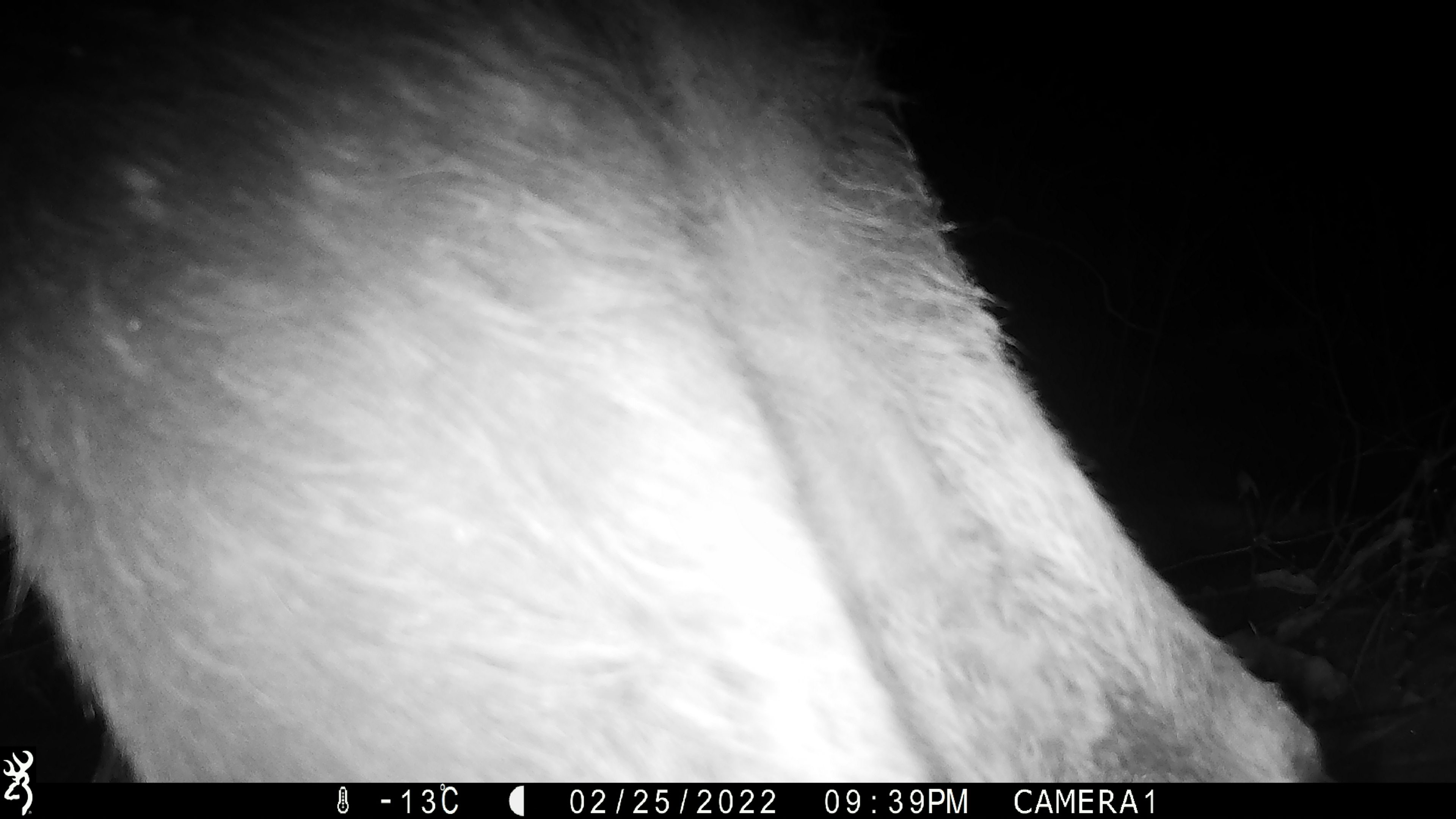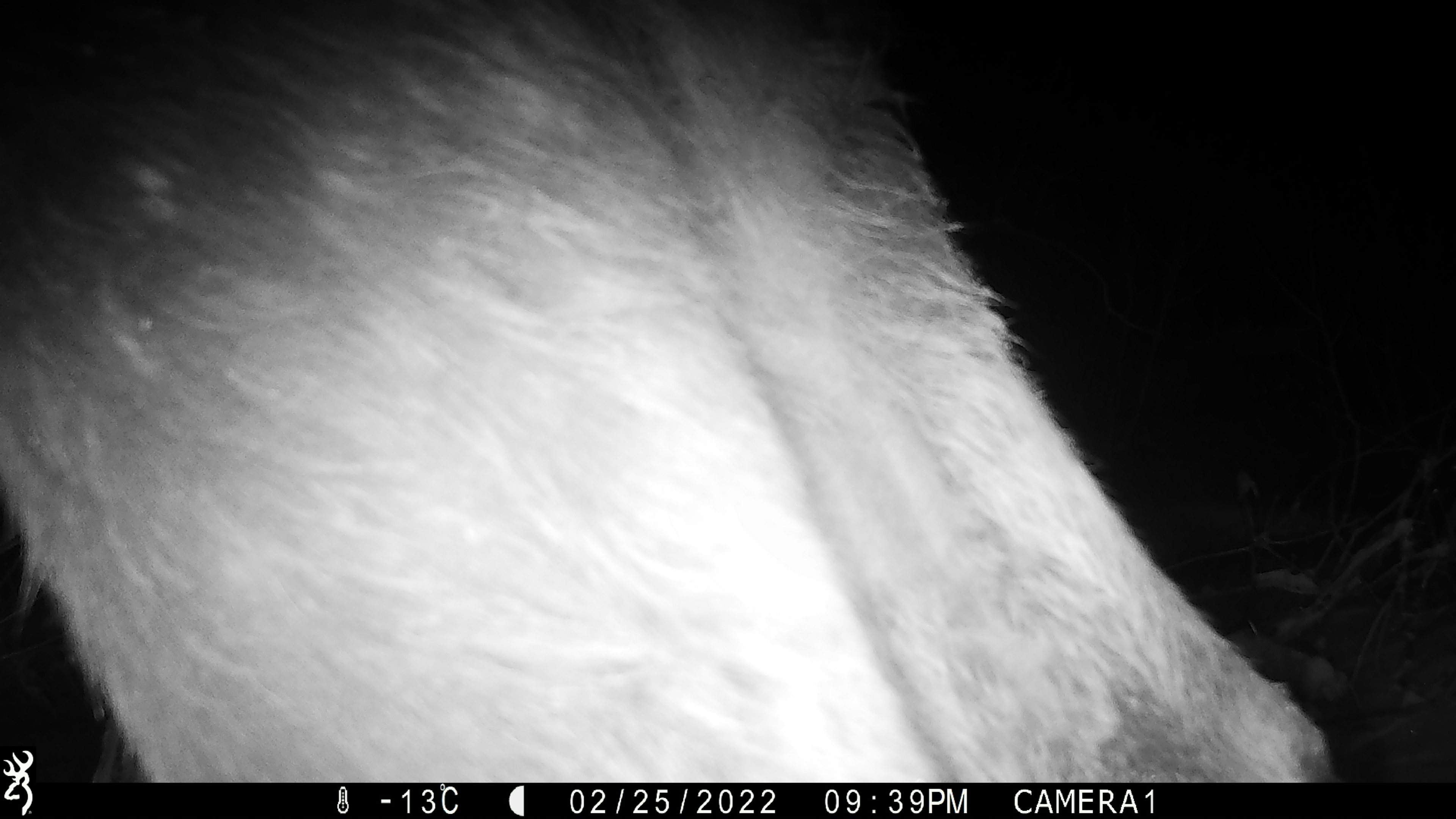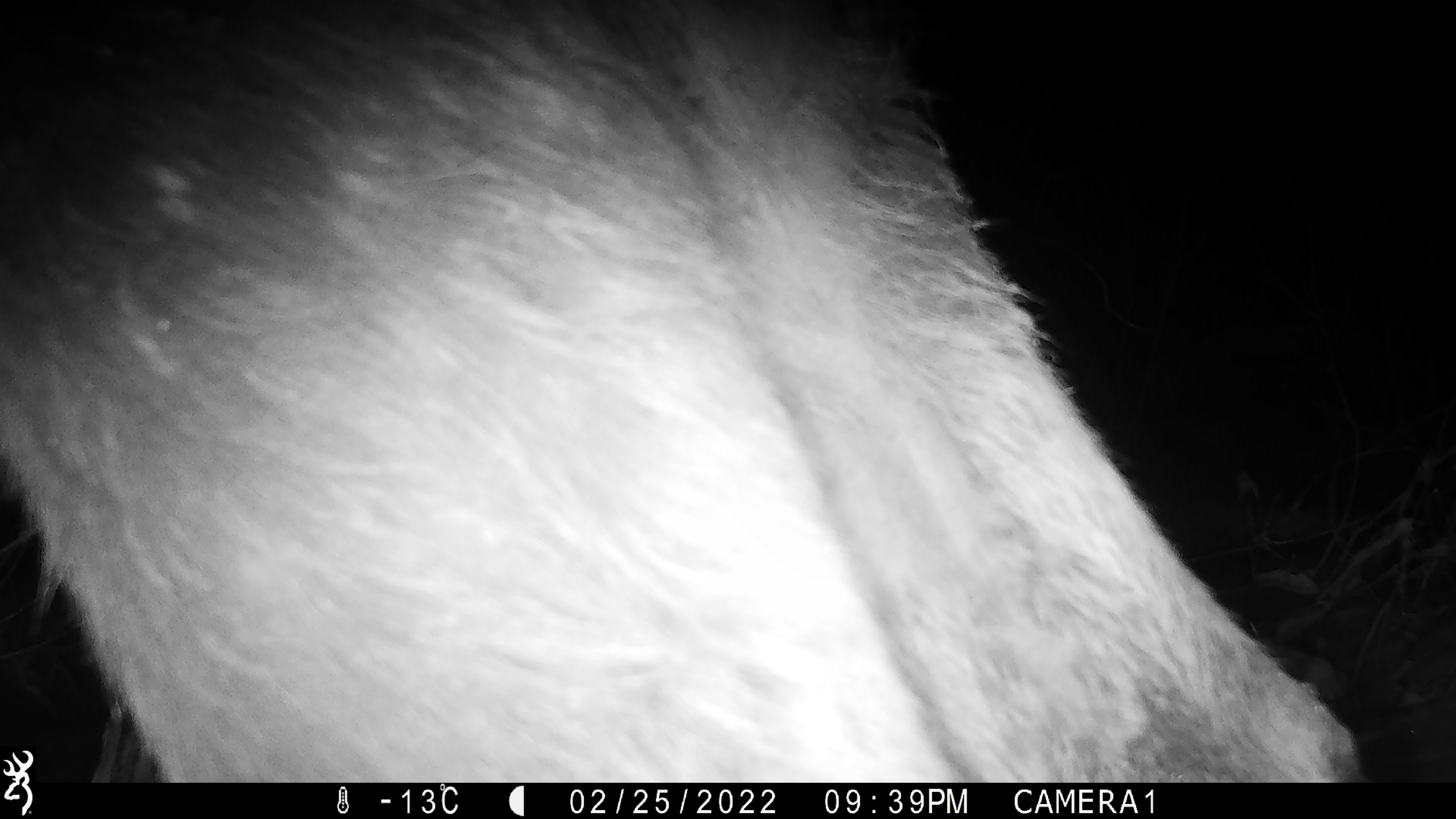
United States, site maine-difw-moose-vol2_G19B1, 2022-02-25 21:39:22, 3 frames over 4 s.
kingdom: Animalia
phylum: Chordata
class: Mammalia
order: Artiodactyla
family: Cervidae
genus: Alces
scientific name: Alces alces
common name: moose